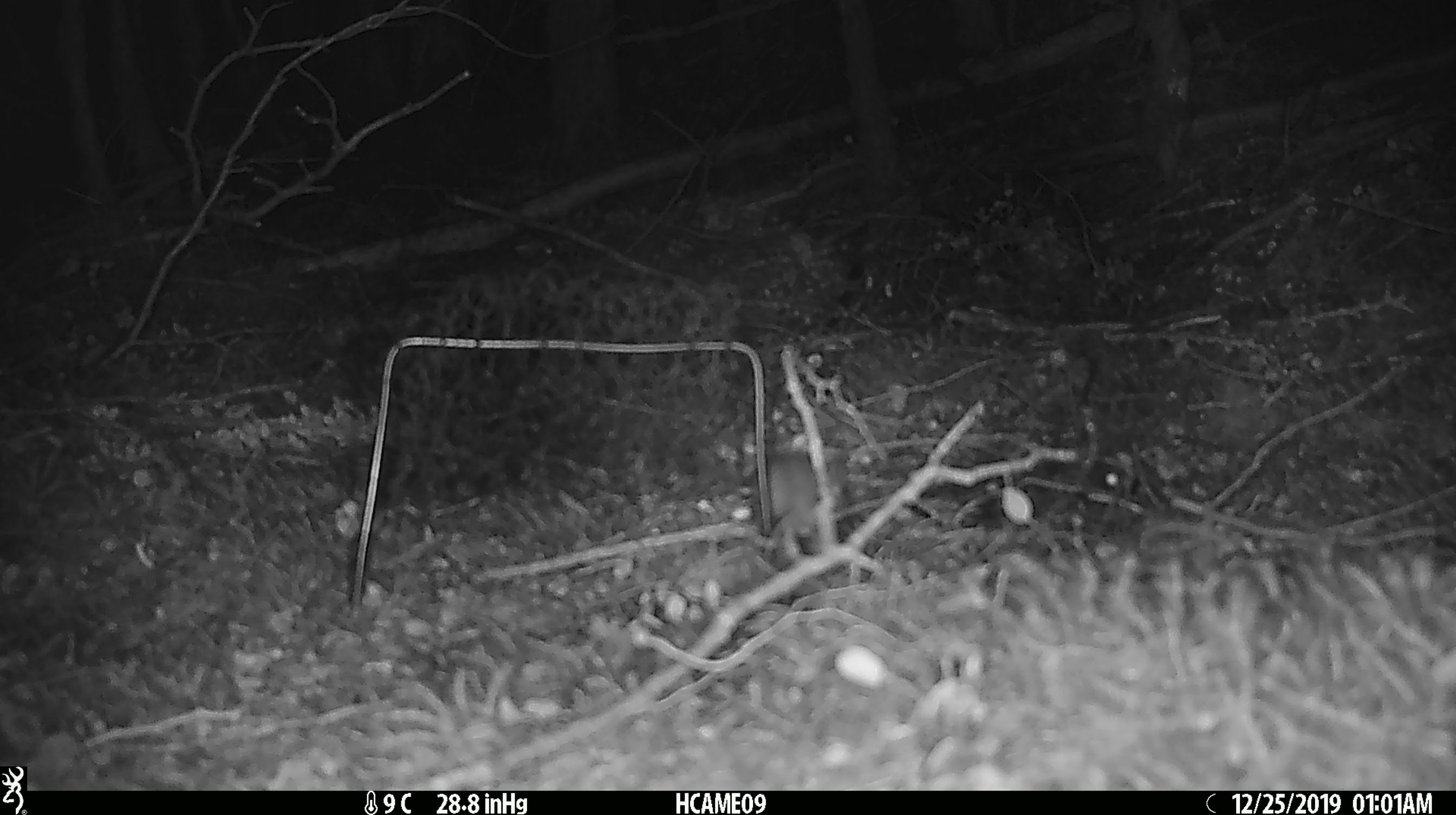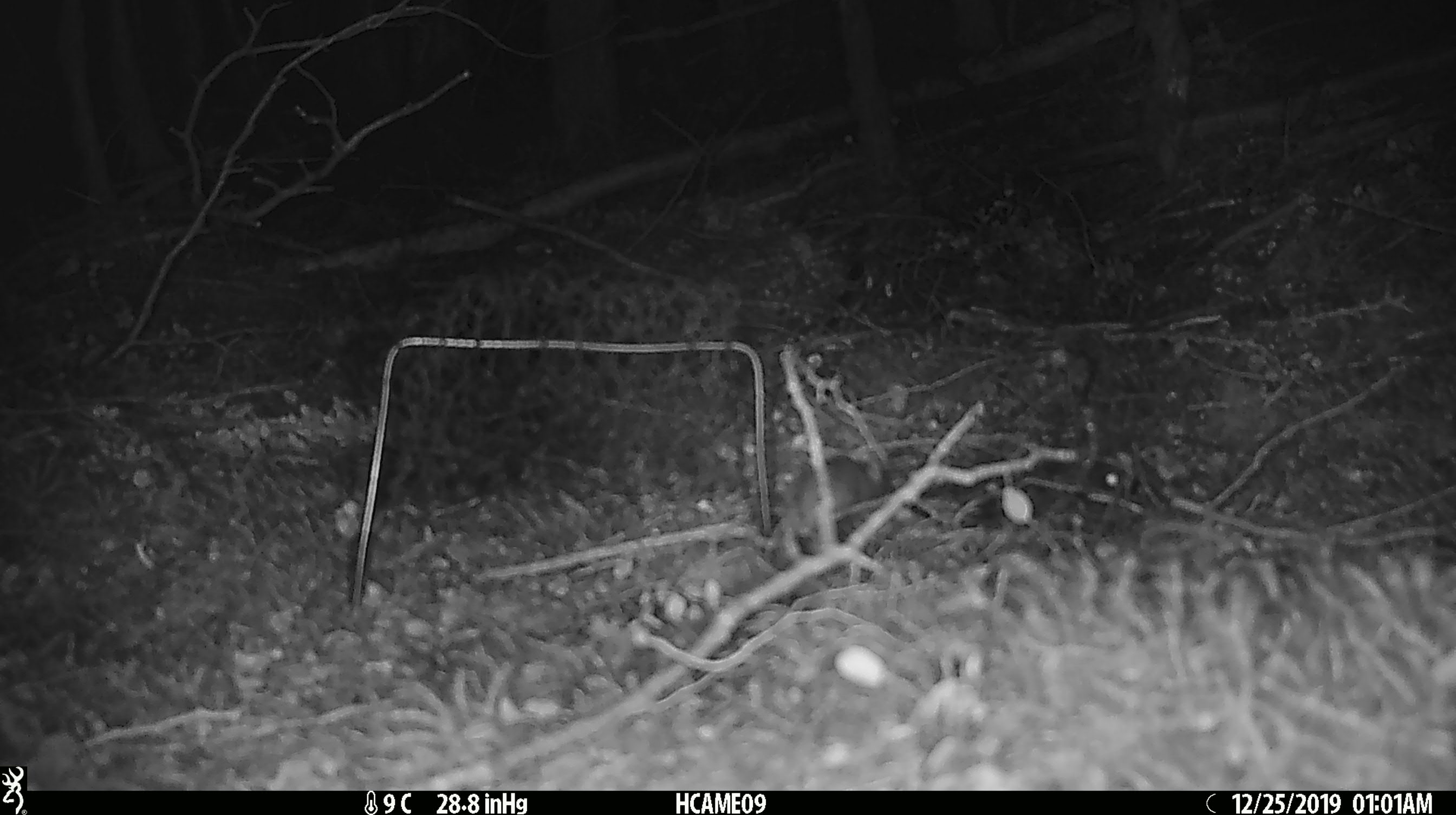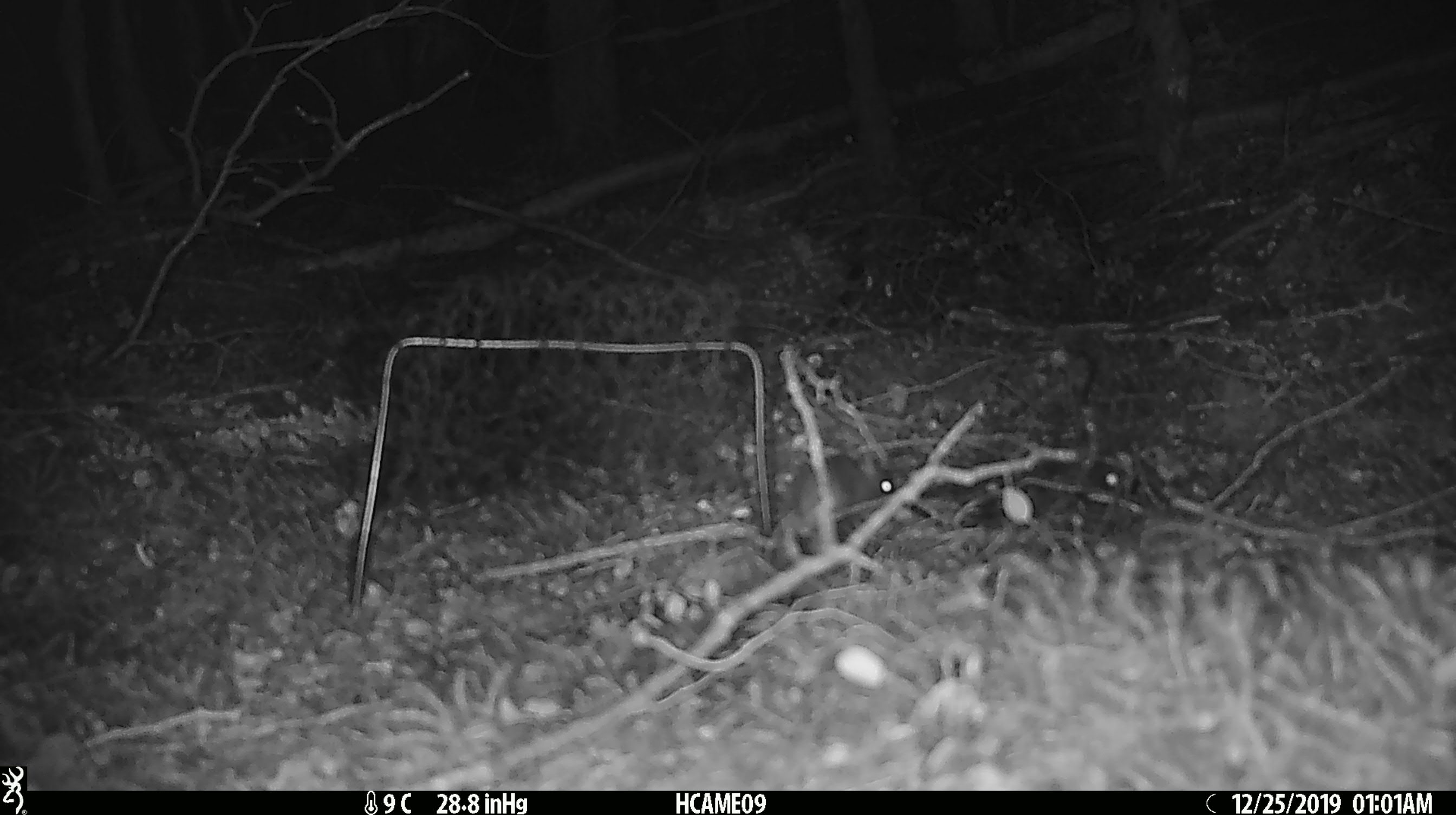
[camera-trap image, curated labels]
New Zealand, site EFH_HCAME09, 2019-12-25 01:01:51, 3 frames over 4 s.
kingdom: Animalia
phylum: Chordata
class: Mammalia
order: Rodentia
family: Muridae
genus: Mus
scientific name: Mus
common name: mouse